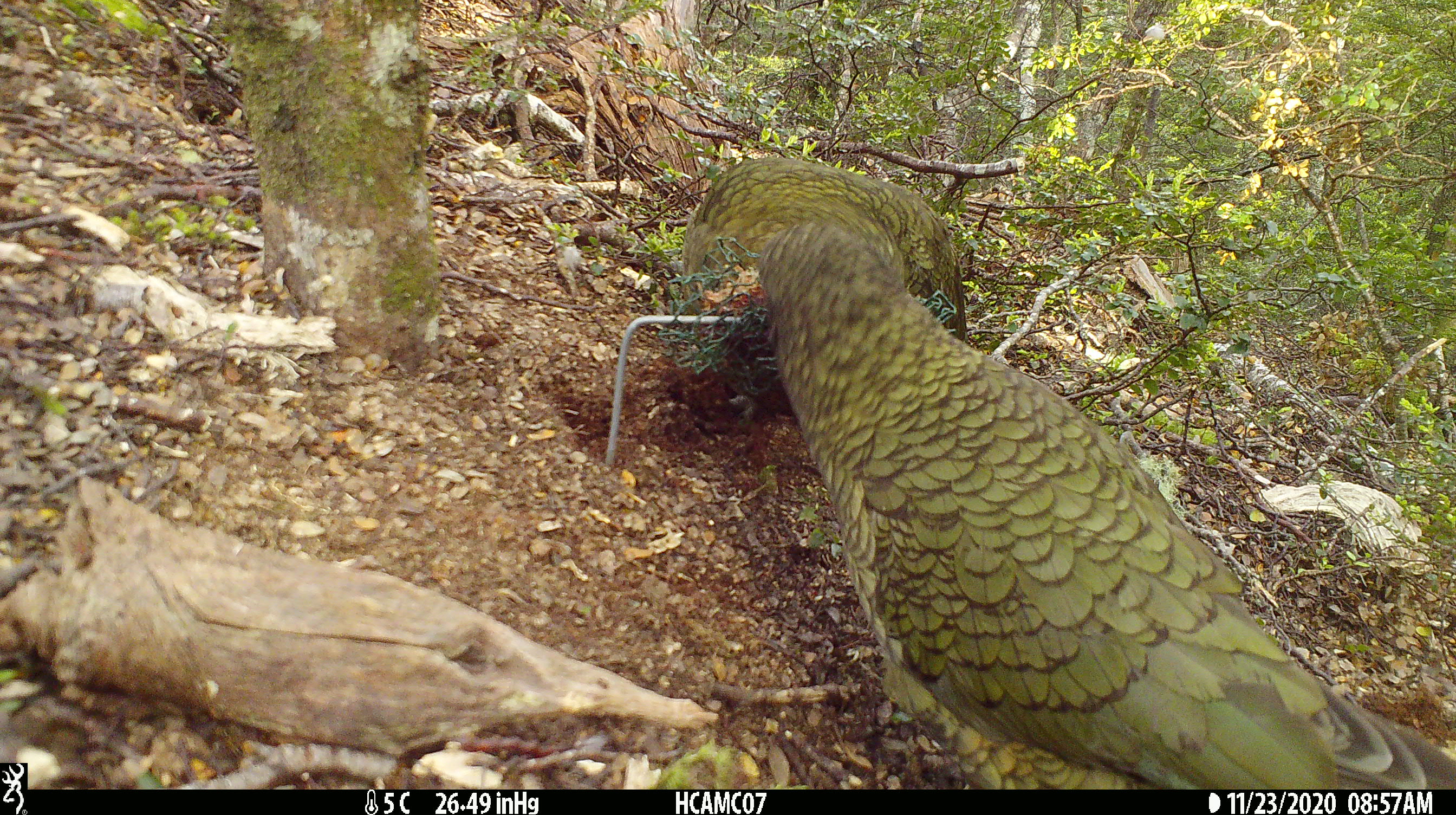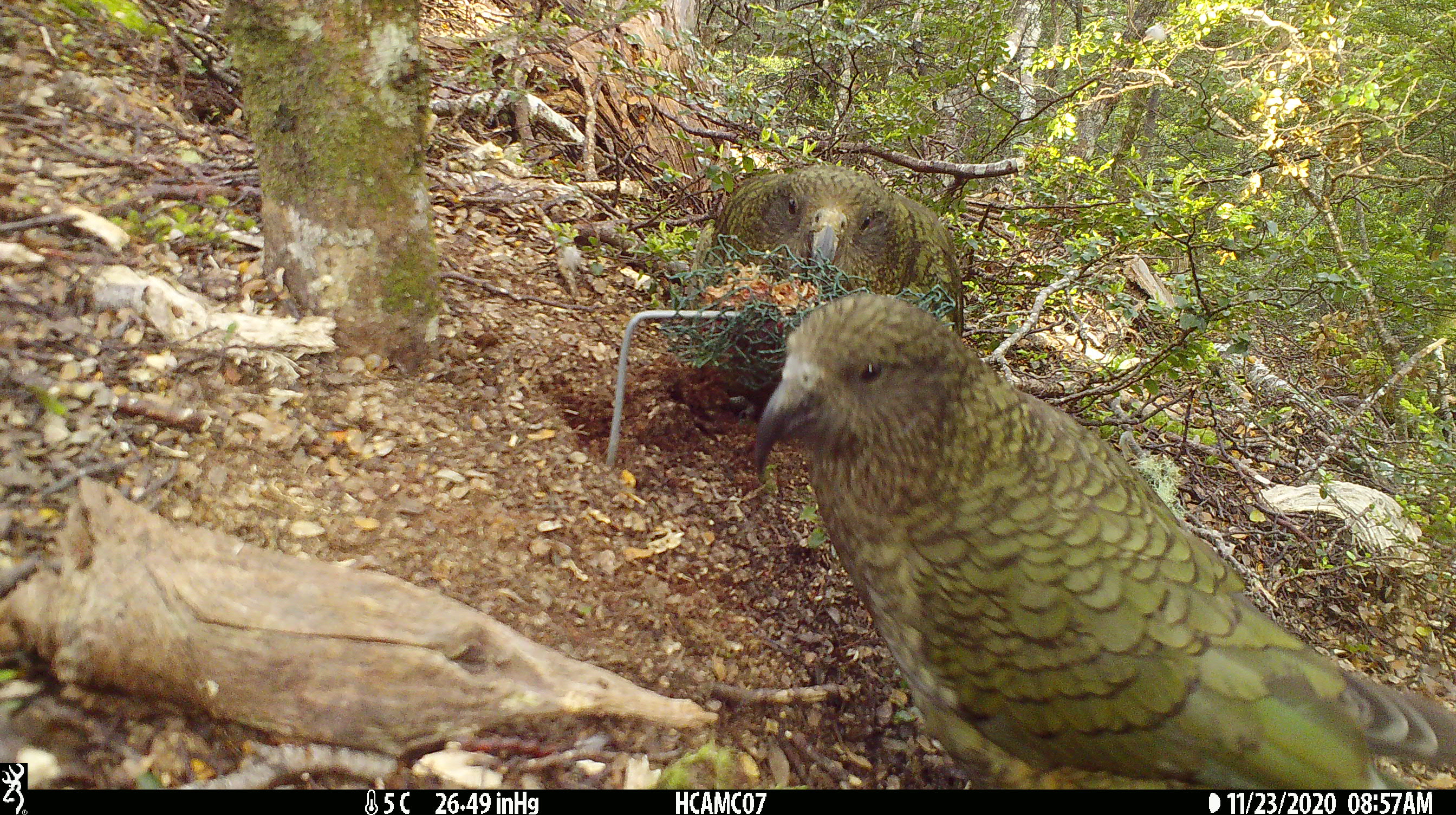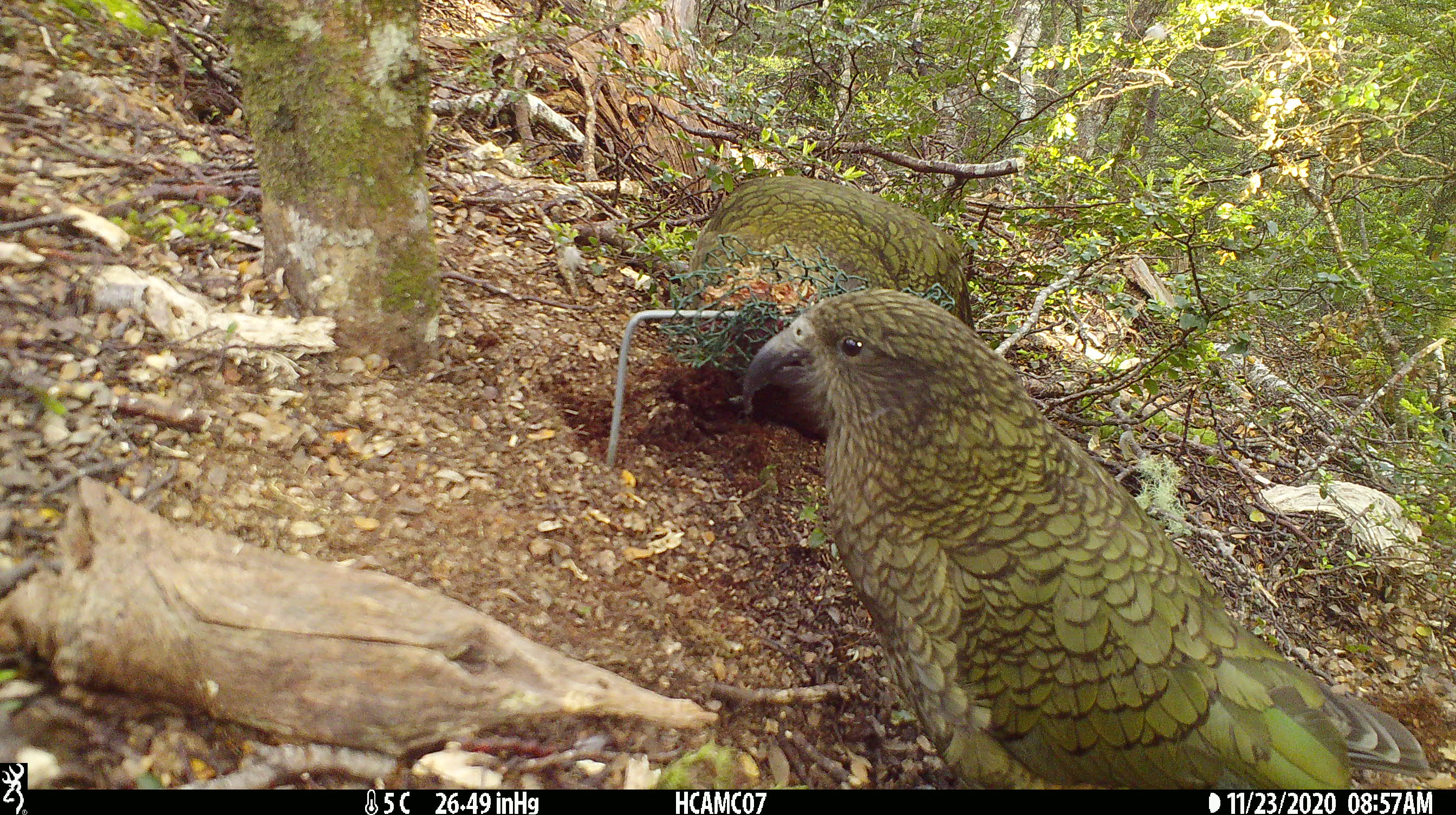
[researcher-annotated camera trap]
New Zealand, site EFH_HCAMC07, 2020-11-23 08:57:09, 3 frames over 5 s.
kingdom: Animalia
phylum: Chordata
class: Aves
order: Psittaciformes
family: Strigopidae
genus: Nestor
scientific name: Nestor notabilis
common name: kea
Kea (Nestor notabilis).